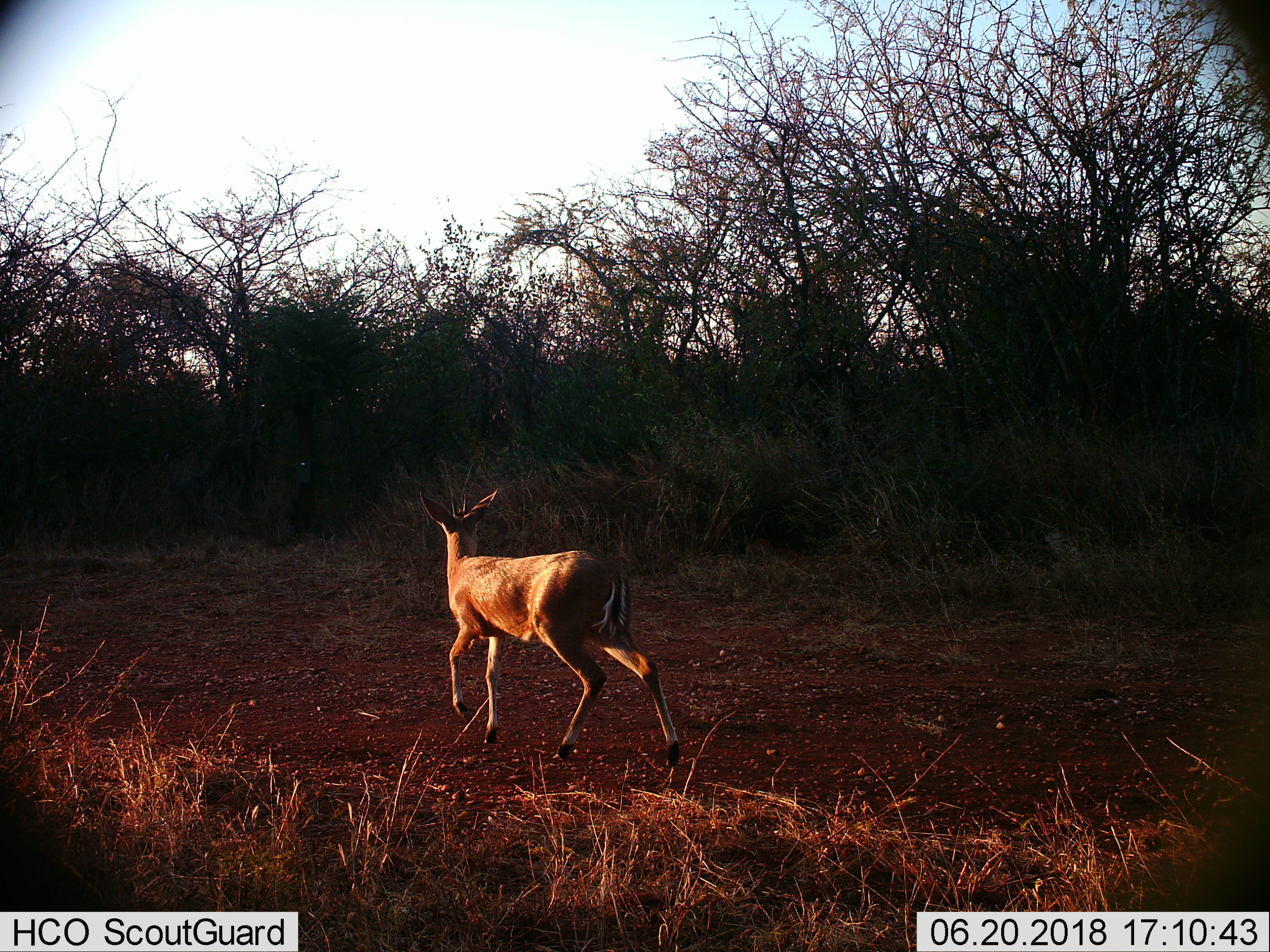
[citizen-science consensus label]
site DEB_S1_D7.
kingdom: Animalia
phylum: Chordata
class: Mammalia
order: Artiodactyla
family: Bovidae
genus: Sylvicapra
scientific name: Sylvicapra grimmia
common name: common duiker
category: duikercommongrey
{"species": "duikercommongrey (common duiker) (Sylvicapra grimmia)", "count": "1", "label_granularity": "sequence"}